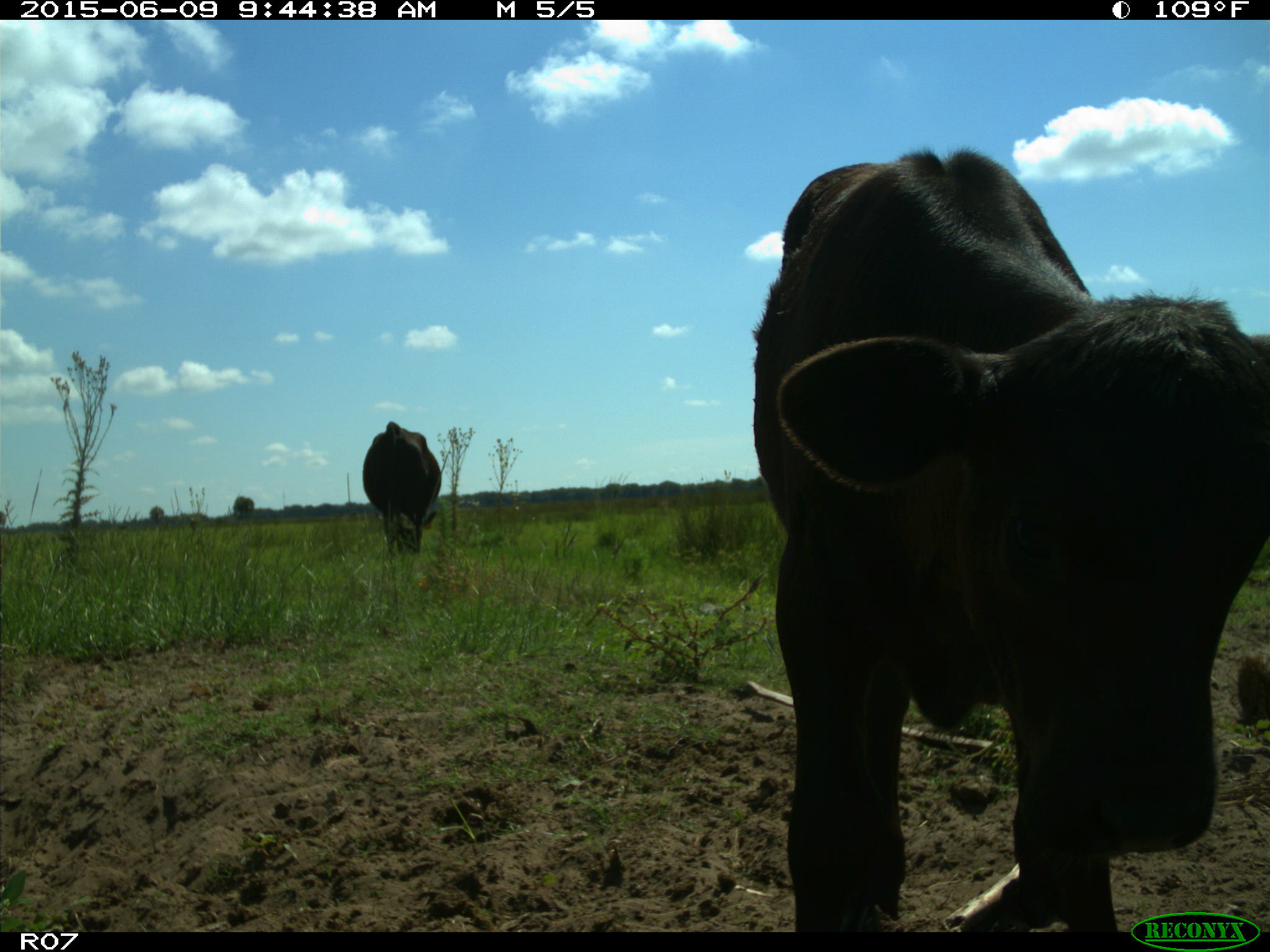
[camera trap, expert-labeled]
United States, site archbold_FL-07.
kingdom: Animalia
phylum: Chordata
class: Mammalia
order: Artiodactyla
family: Bovidae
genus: Bos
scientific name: Bos taurus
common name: domestic cow